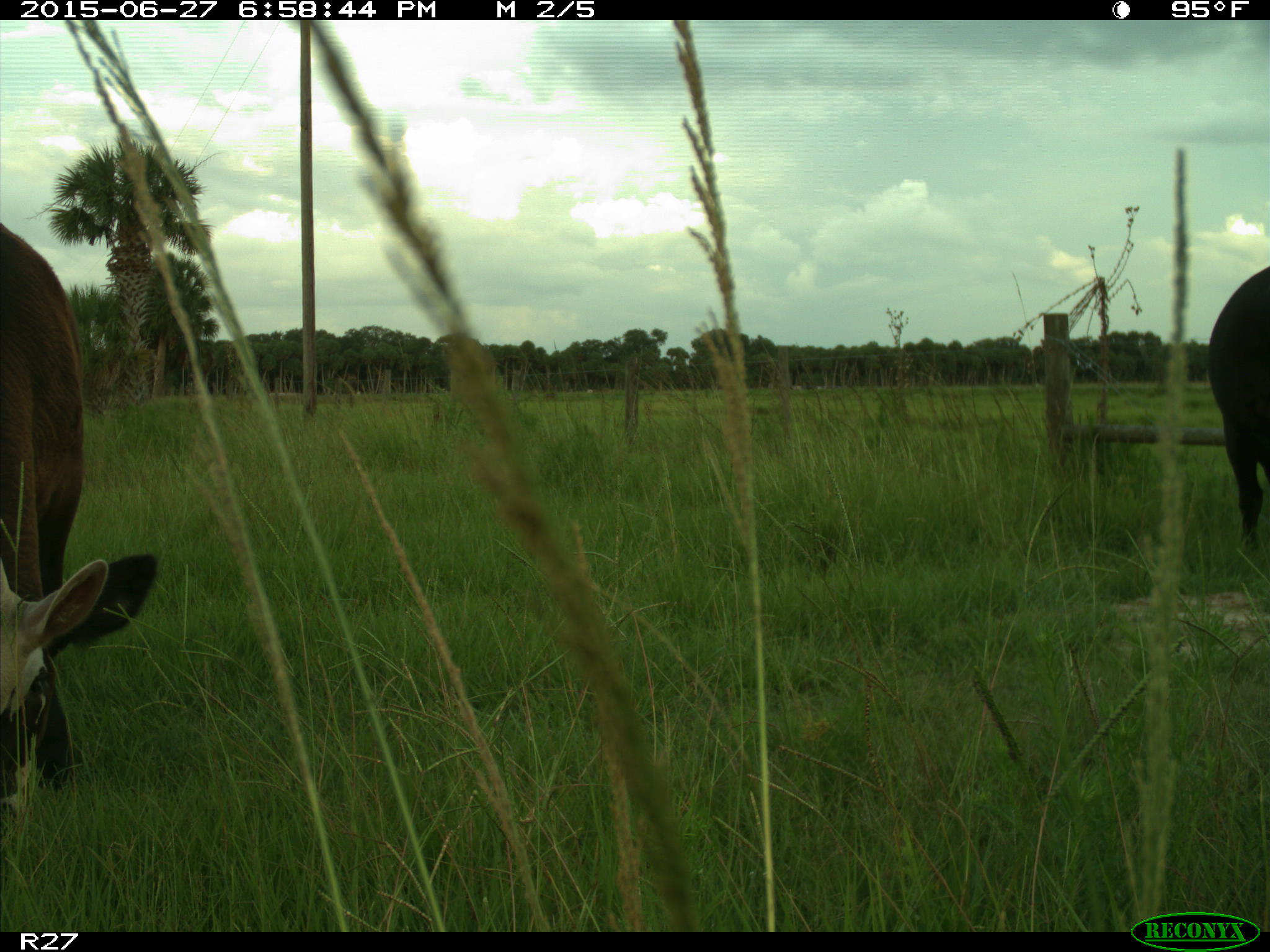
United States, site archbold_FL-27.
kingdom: Animalia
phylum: Chordata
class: Mammalia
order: Artiodactyla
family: Bovidae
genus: Bos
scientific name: Bos taurus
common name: domestic cow